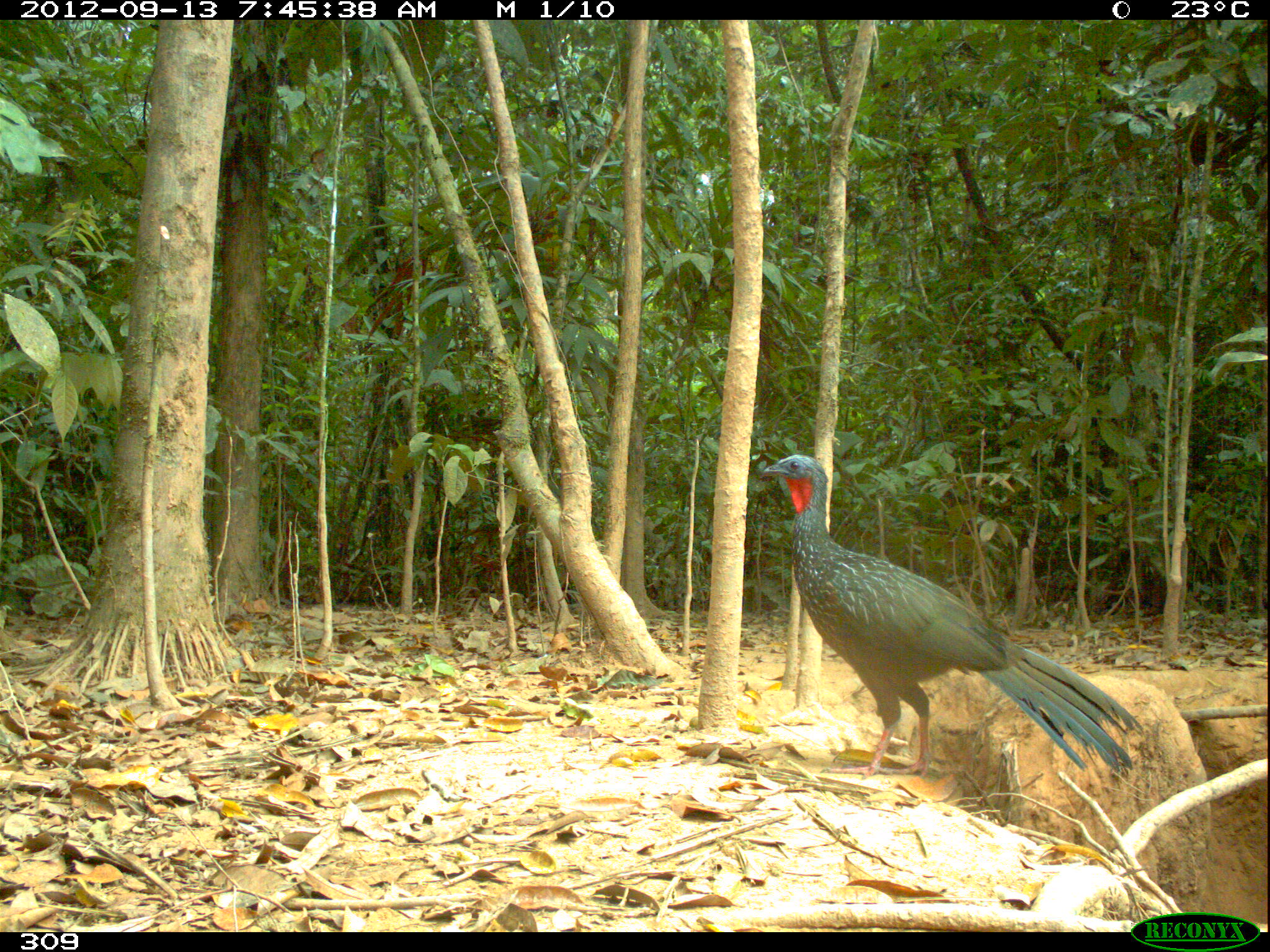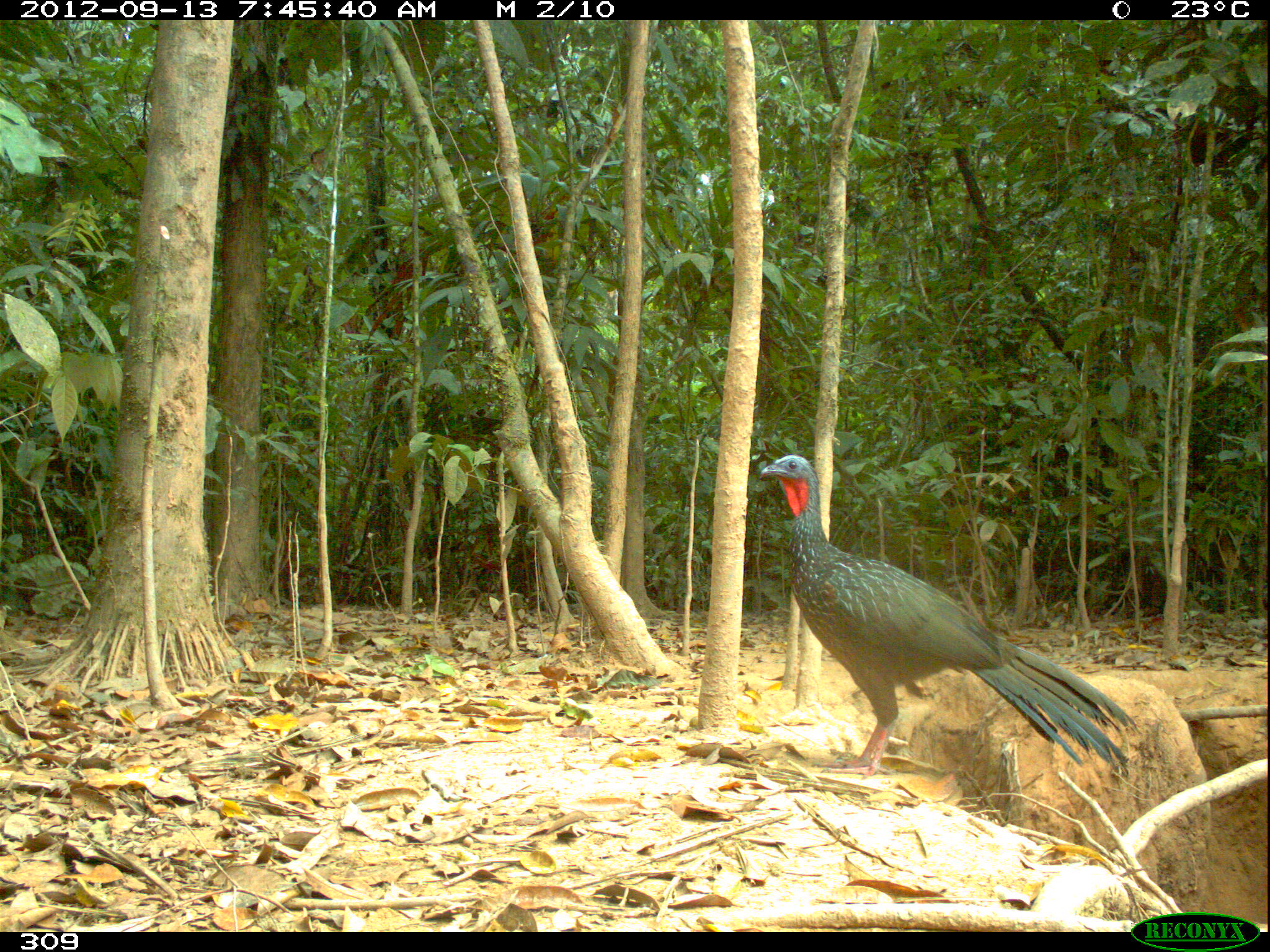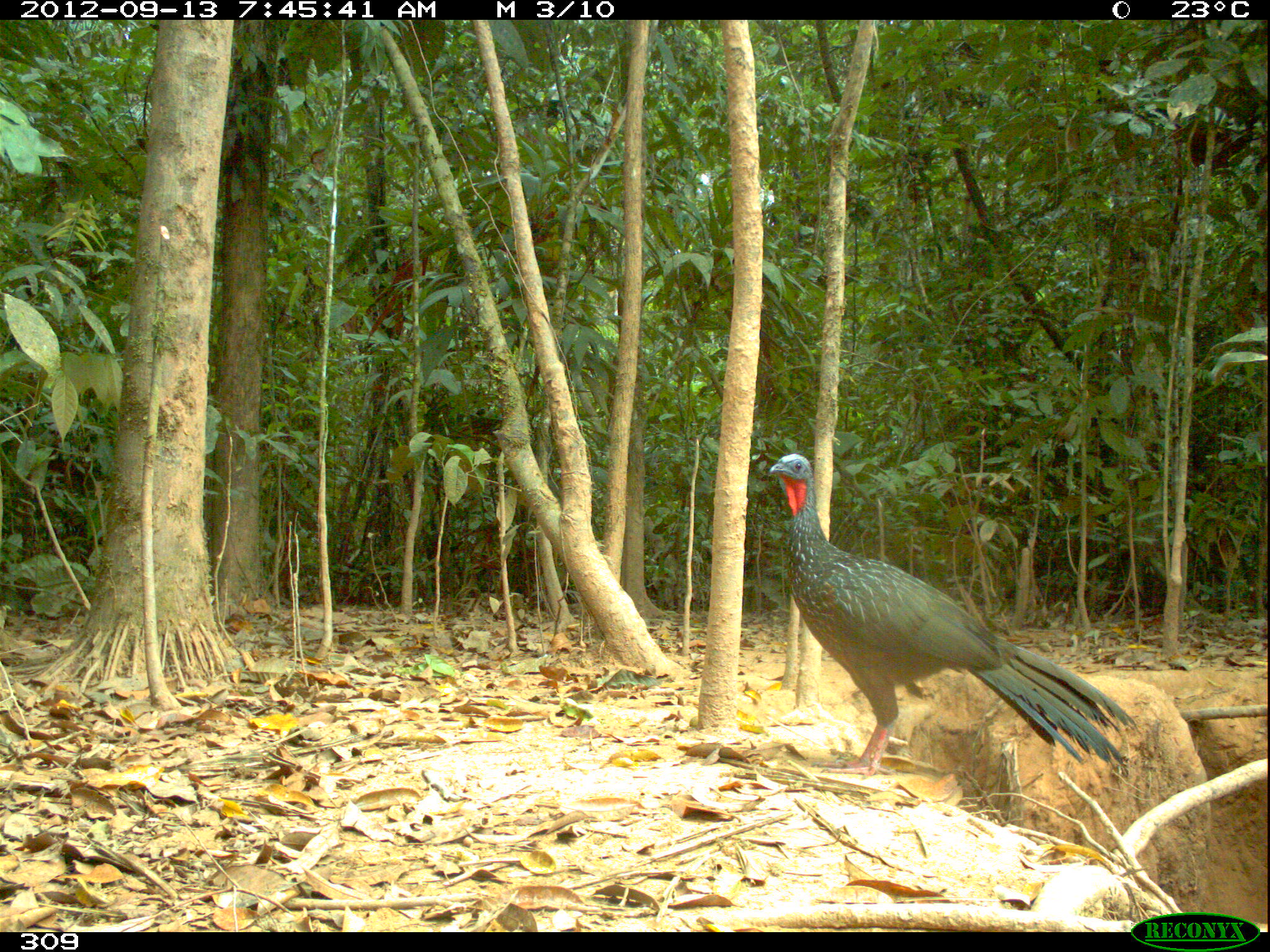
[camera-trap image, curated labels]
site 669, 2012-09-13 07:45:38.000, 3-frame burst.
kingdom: Animalia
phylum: Chordata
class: Aves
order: Galliformes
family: Cracidae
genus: Penelope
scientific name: Penelope jacquacu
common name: spix's guan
Penelope jacquacu (spix's guan).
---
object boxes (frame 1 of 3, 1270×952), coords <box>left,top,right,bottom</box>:
penelope jacquacu: <box>760,451,1148,776</box>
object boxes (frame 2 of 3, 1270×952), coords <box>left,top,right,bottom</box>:
penelope jacquacu: <box>754,448,1134,779</box>